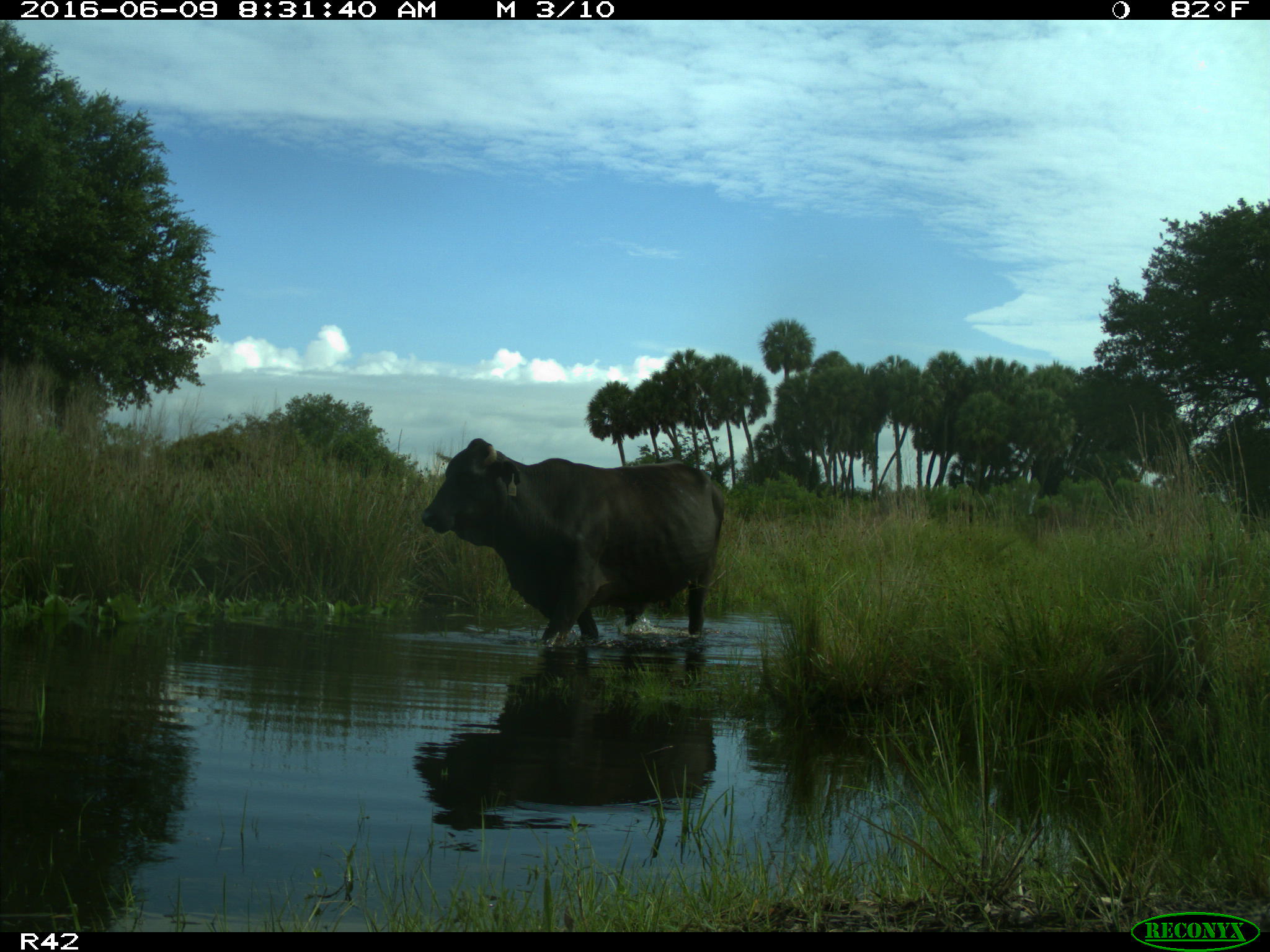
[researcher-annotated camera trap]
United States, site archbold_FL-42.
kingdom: Animalia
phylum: Chordata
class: Mammalia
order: Artiodactyla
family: Bovidae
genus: Bos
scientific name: Bos taurus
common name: domestic cow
Bos taurus (domestic cow).